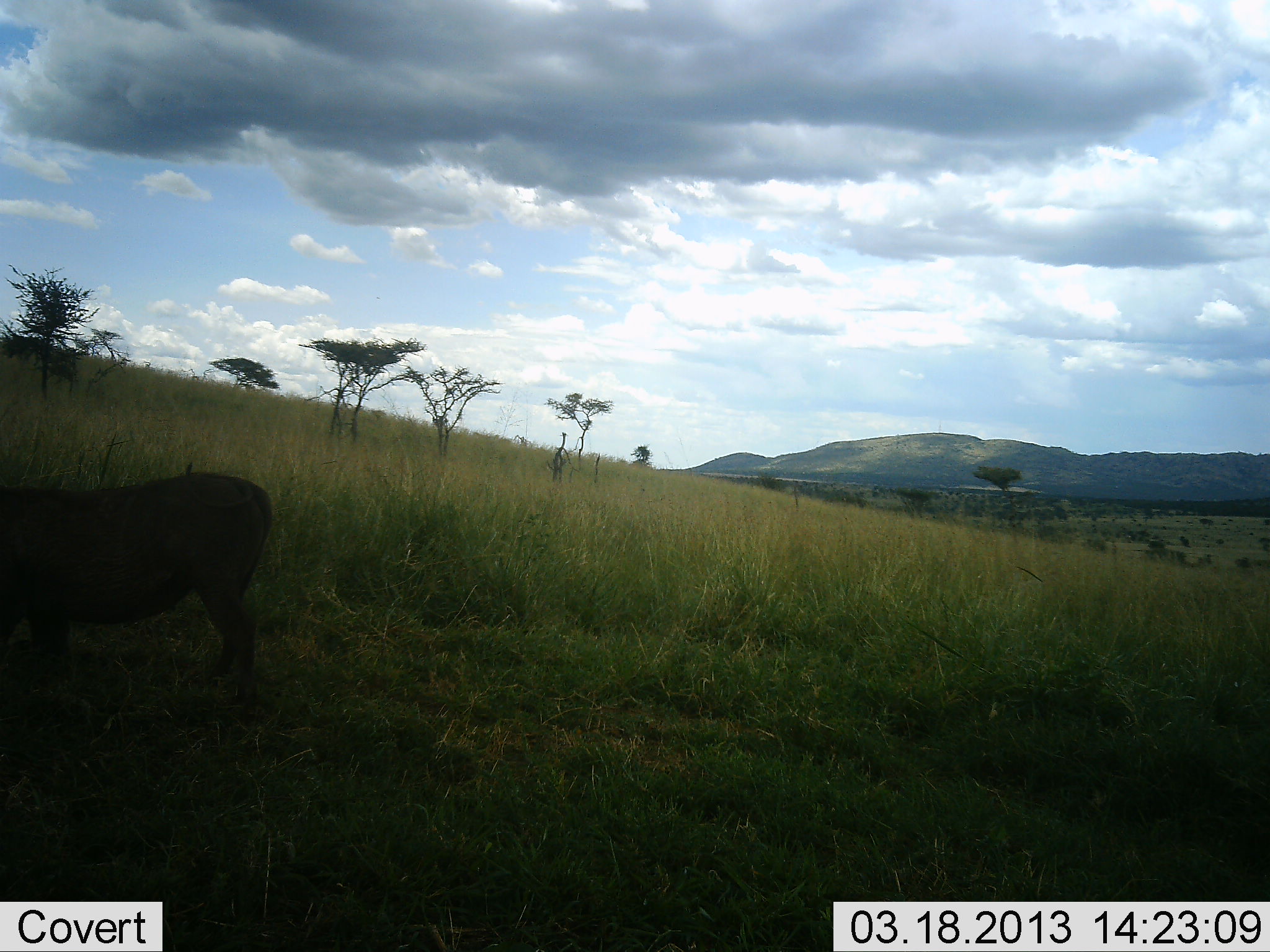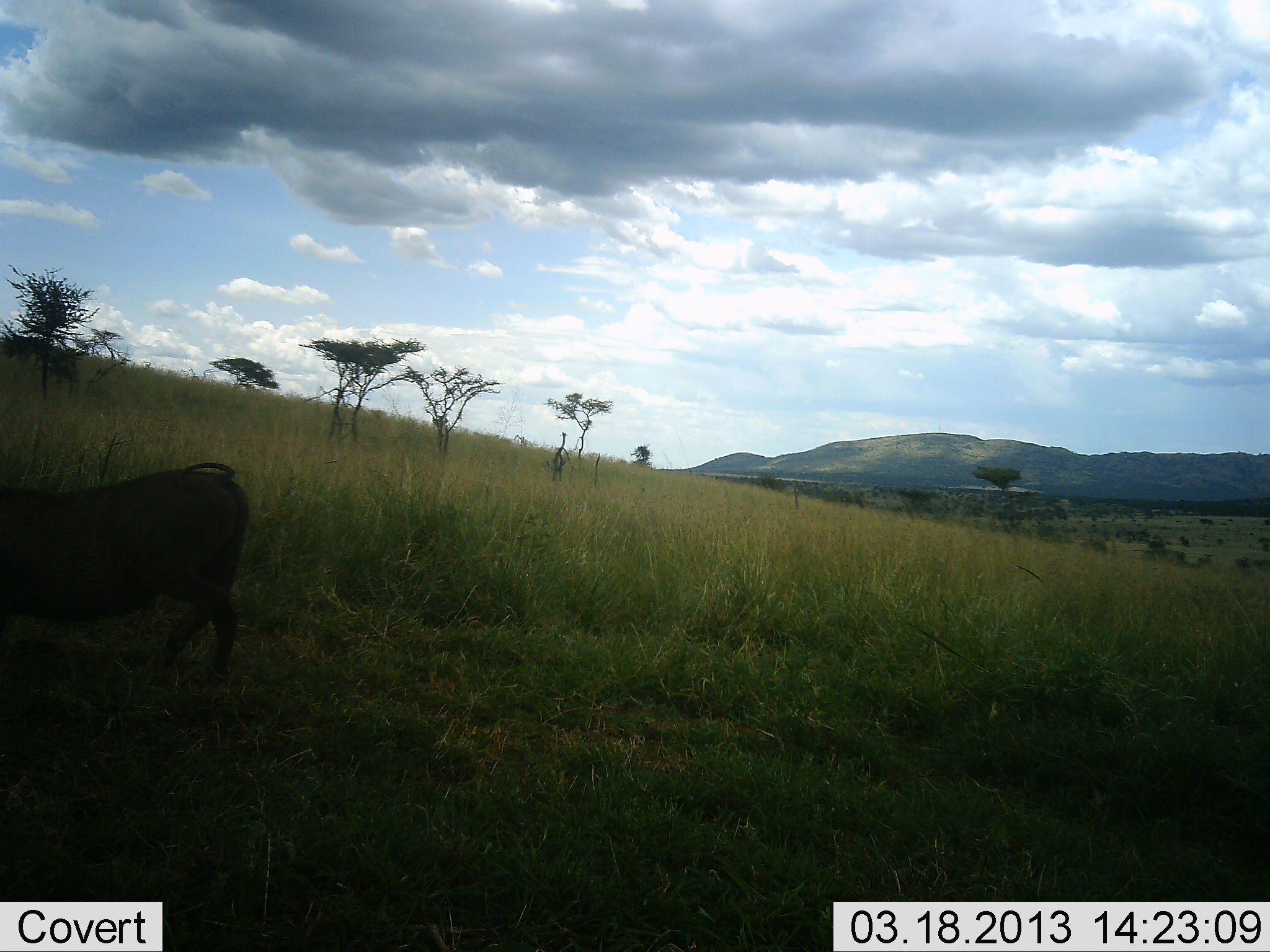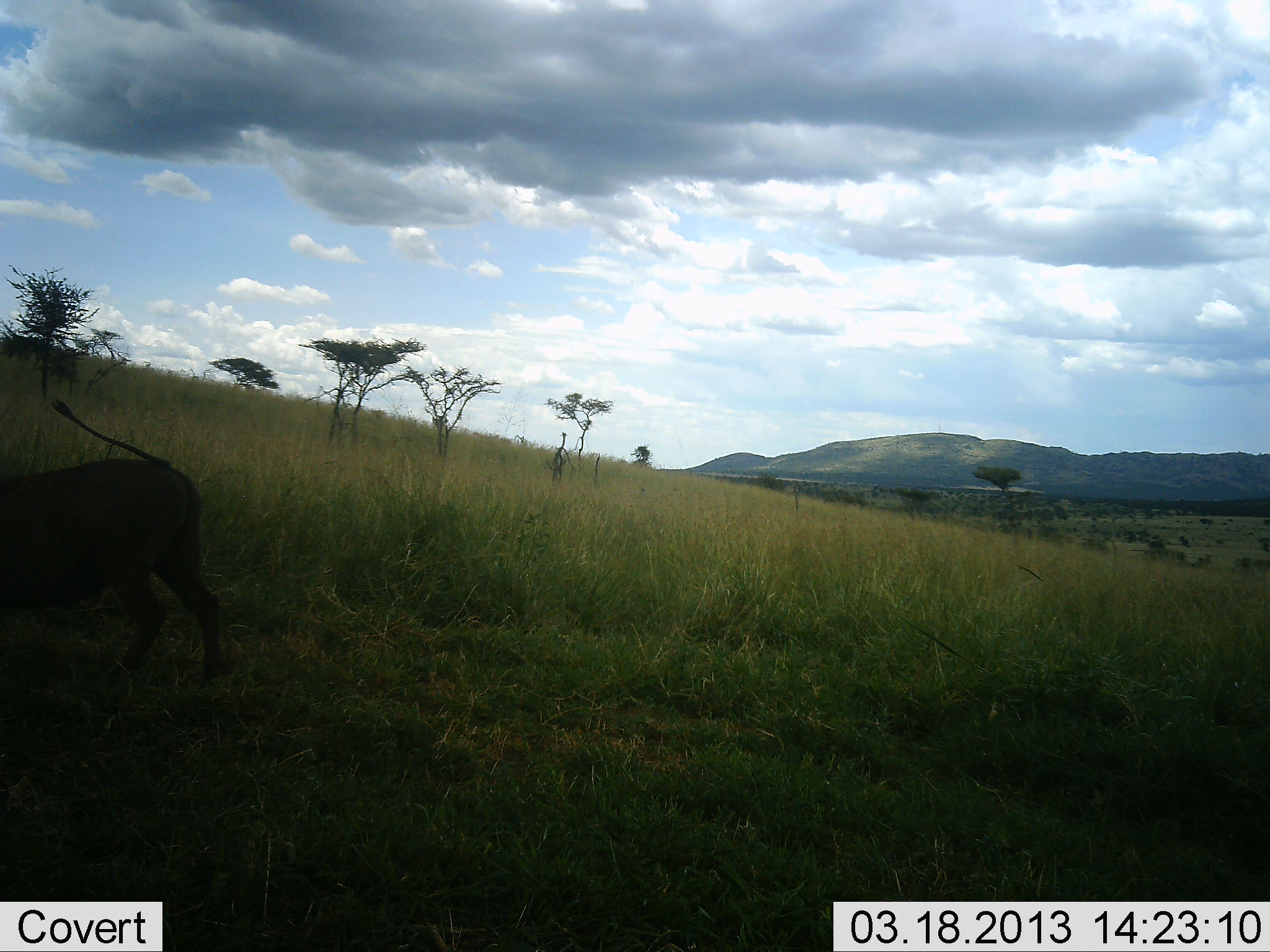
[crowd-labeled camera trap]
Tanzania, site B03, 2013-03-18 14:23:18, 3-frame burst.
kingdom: Animalia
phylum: Chordata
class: Mammalia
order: Artiodactyla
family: Suidae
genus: Phacochoerus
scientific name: Phacochoerus africanus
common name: warthog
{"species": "warthog (Phacochoerus africanus)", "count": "1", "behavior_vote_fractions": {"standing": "42%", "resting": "0%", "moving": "67%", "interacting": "0%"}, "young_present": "0%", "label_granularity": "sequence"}